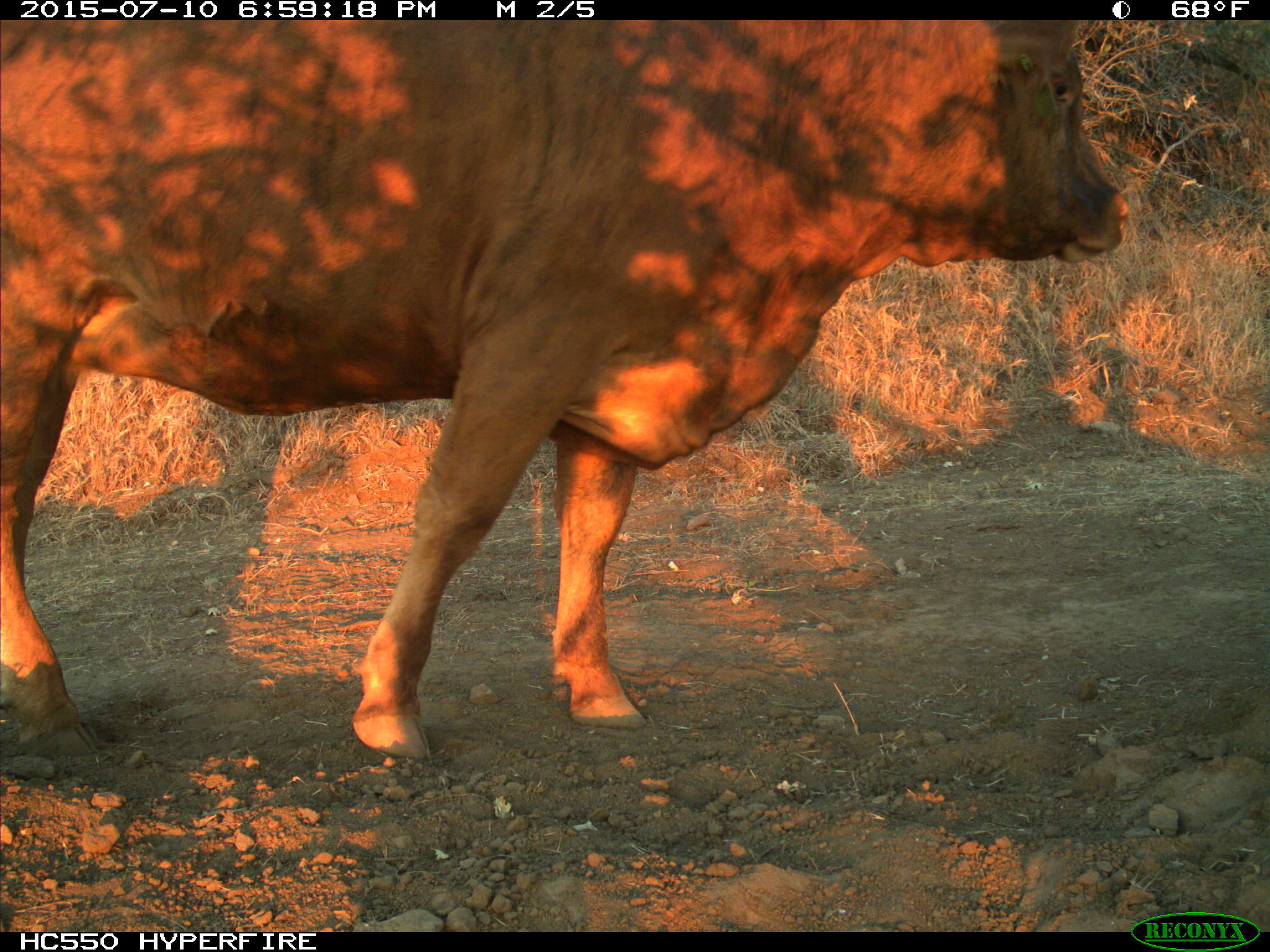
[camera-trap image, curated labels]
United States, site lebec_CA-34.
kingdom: Animalia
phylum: Chordata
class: Mammalia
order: Artiodactyla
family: Bovidae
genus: Bos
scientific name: Bos taurus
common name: domestic cow